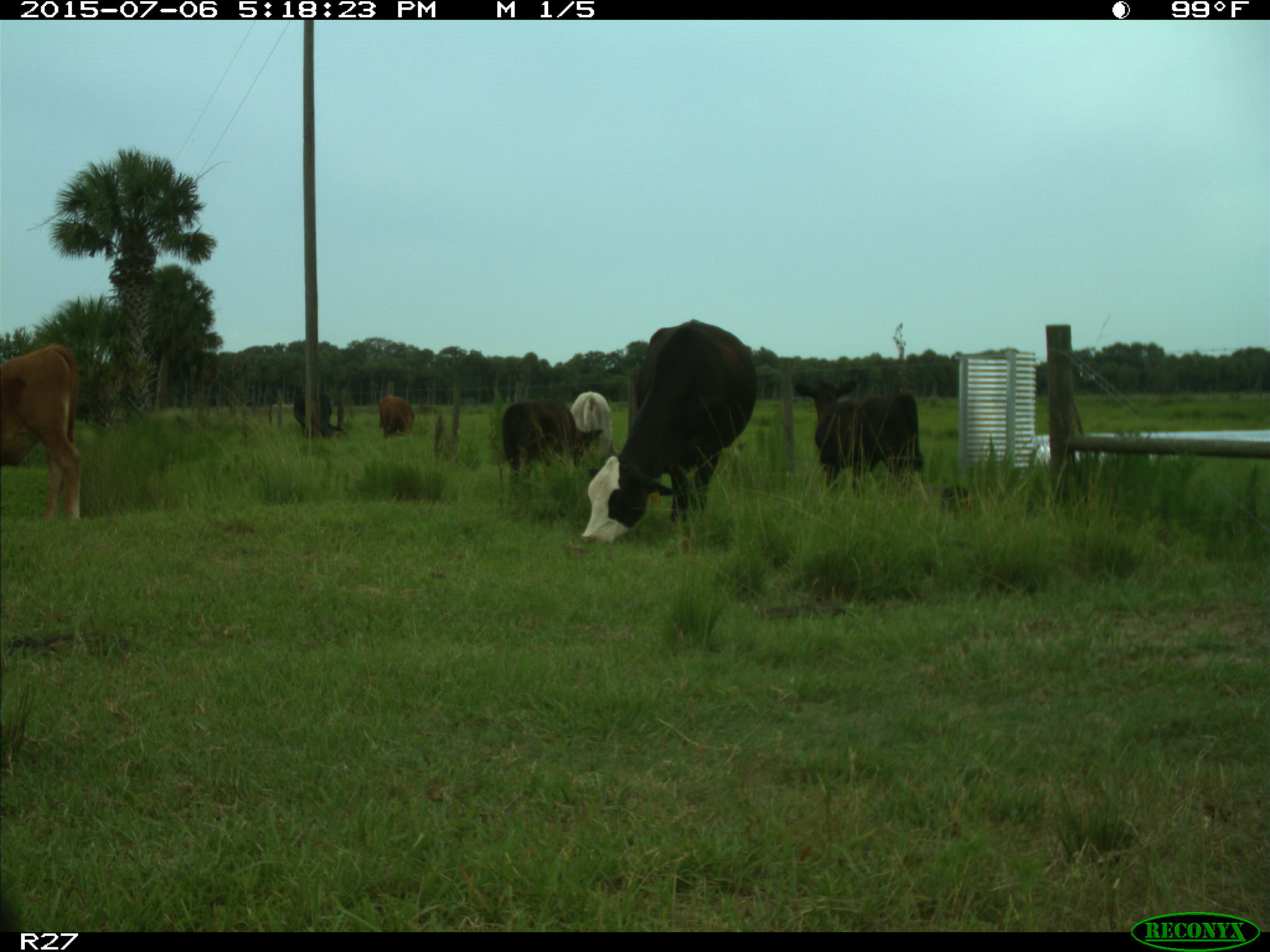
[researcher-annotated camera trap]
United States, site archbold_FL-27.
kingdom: Animalia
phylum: Chordata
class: Mammalia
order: Artiodactyla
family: Bovidae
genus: Bos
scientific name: Bos taurus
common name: domestic cow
Bos taurus (domestic cow).